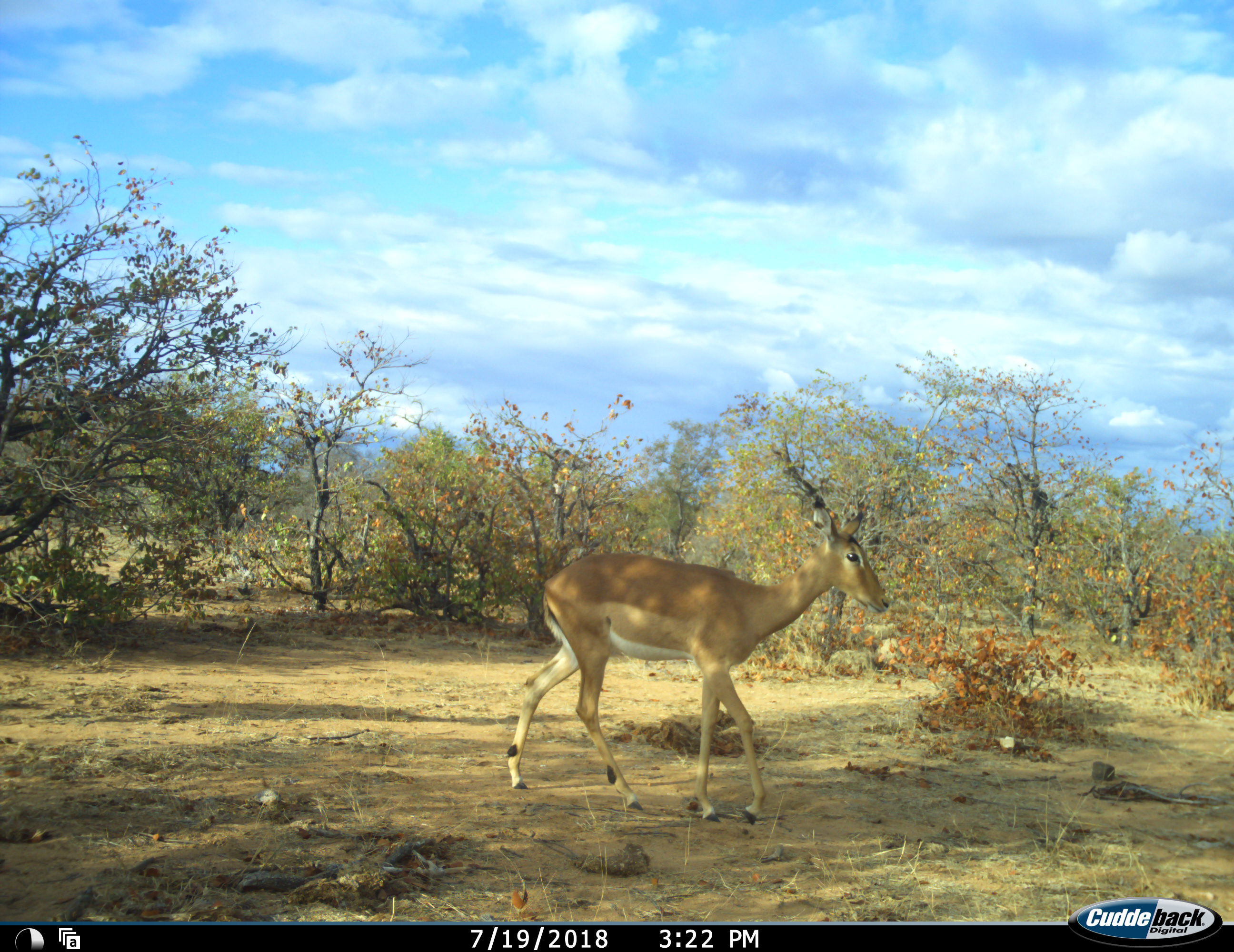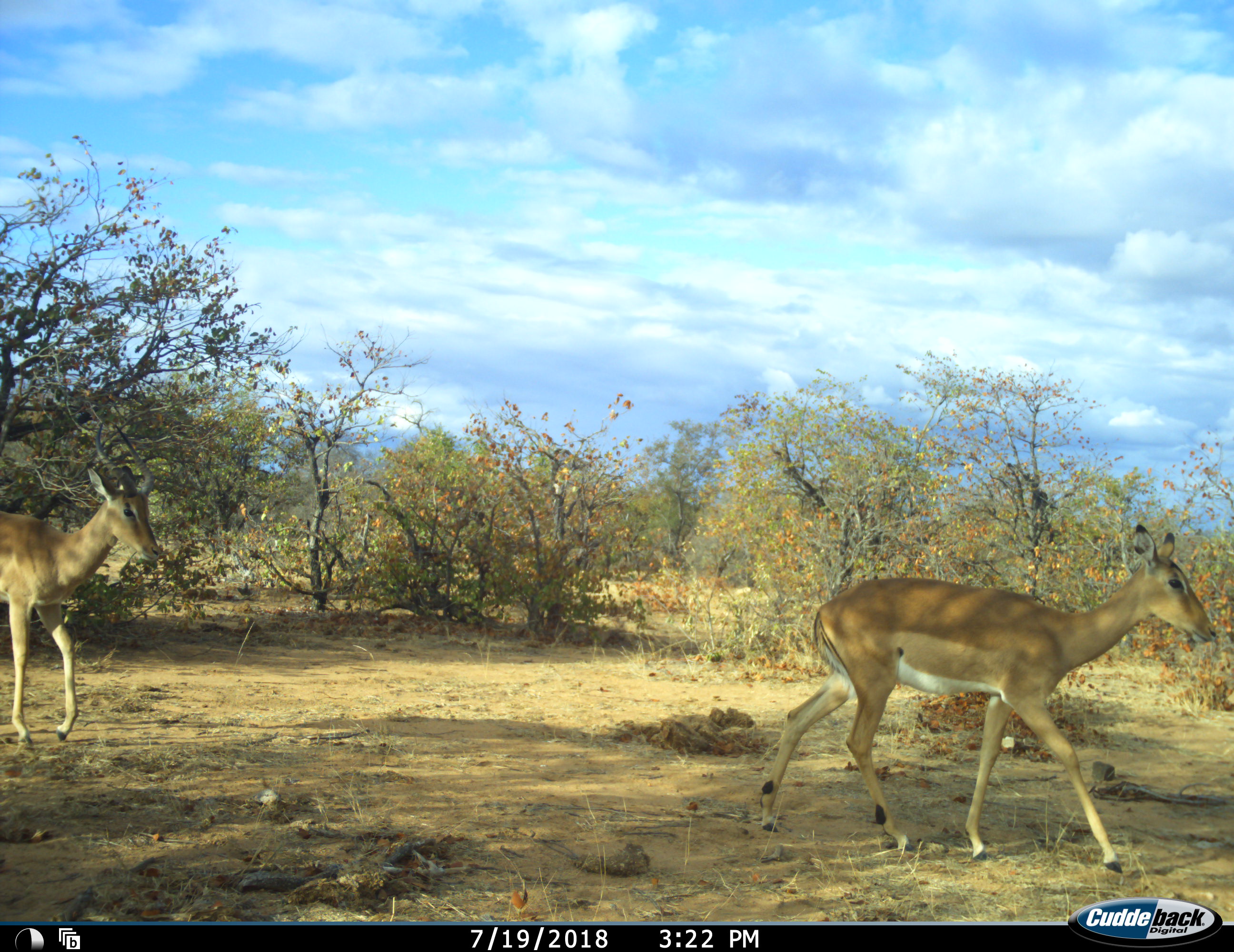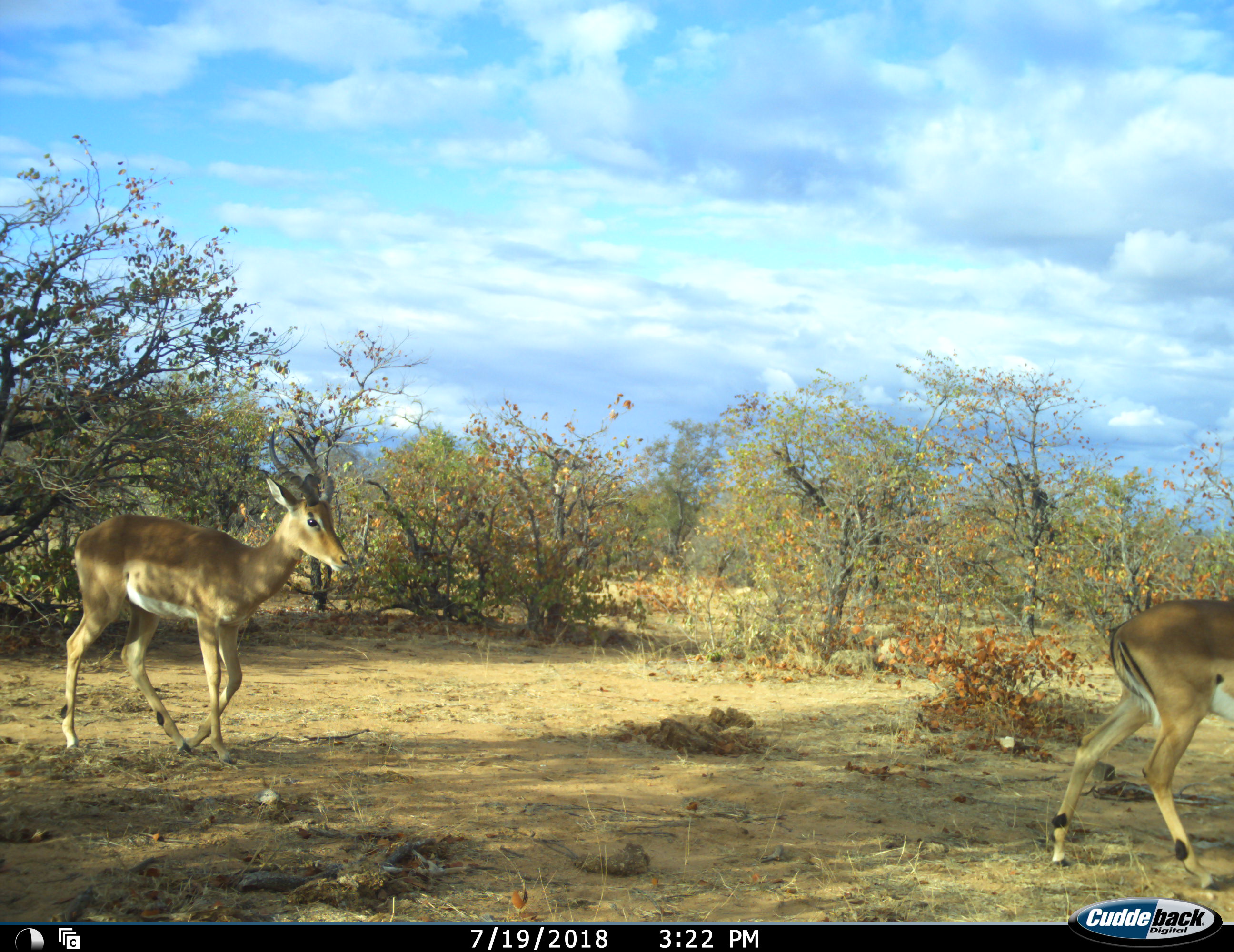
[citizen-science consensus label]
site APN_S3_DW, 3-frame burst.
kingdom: Animalia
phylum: Chordata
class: Mammalia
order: Artiodactyla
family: Bovidae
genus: Aepyceros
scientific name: Aepyceros melampus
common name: impala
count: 2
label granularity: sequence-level